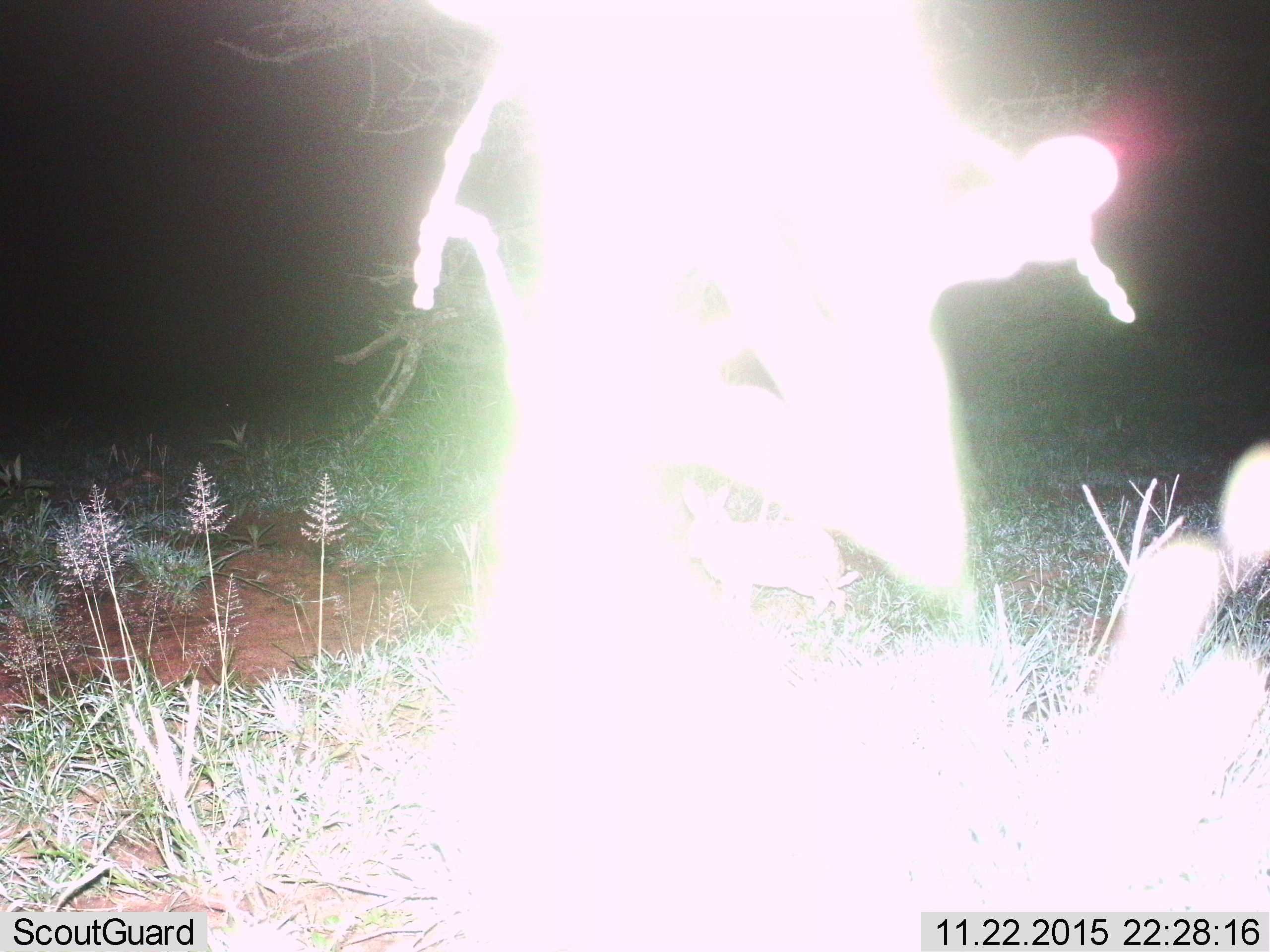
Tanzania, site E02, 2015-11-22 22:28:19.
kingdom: Animalia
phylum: Chordata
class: Mammalia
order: Lagomorpha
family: Leporidae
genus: Lepus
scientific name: Lepus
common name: hare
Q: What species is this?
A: Hare (Lepus).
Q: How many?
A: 1.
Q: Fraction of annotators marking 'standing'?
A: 30%.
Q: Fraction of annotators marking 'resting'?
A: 0%.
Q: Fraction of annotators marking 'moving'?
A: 70%.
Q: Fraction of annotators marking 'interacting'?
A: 0%.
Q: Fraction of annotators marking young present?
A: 0%.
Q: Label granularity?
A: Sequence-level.